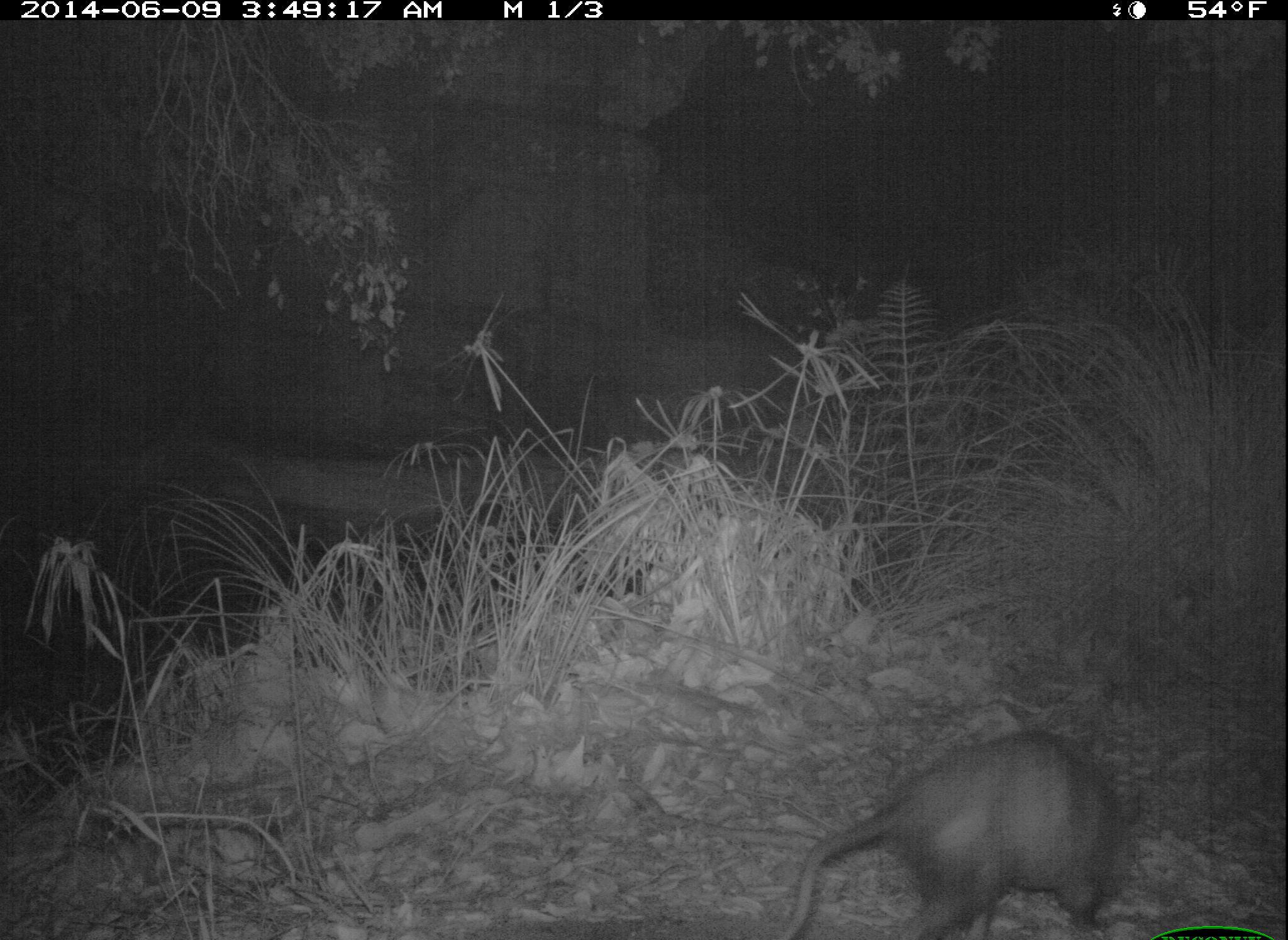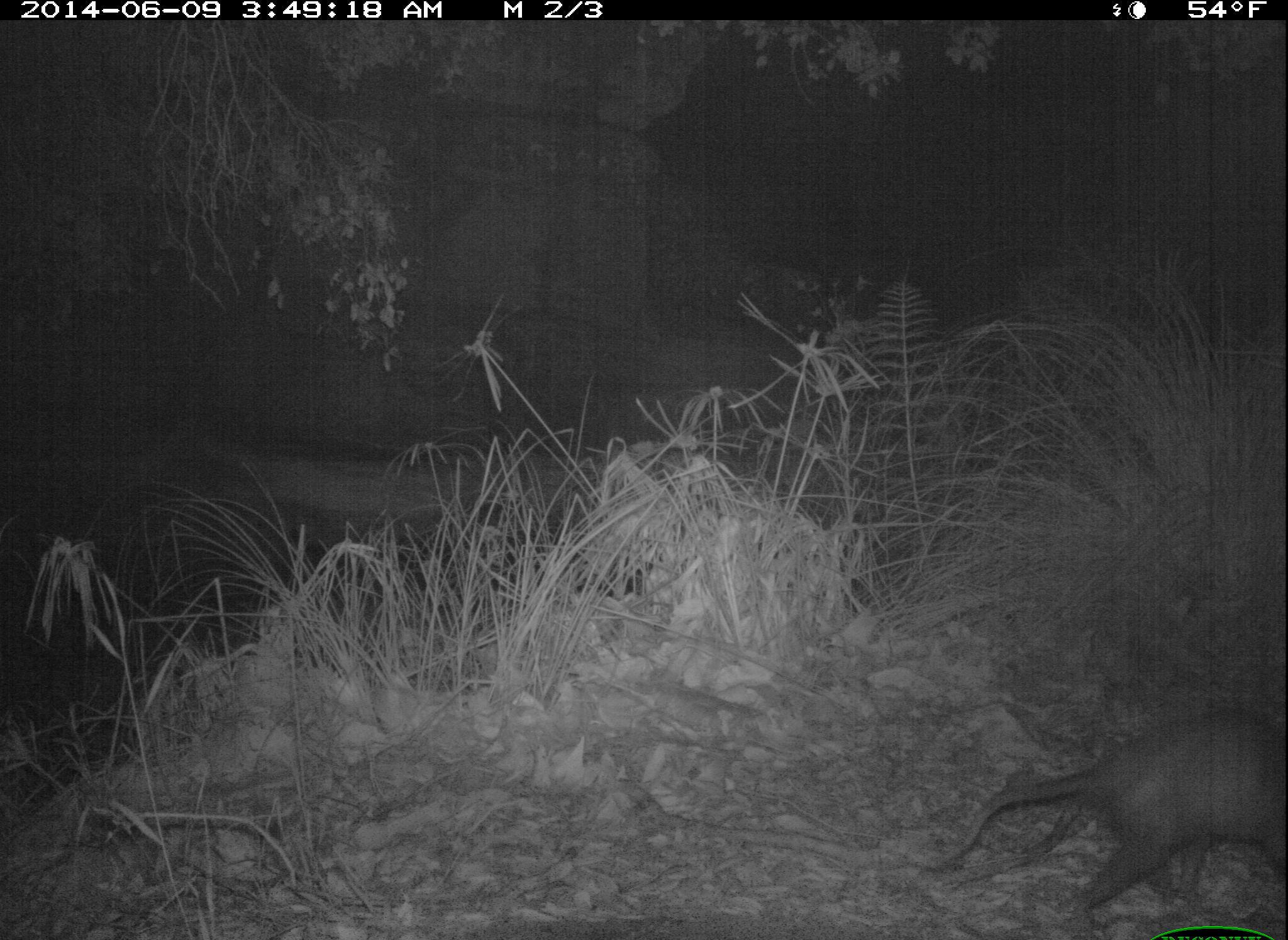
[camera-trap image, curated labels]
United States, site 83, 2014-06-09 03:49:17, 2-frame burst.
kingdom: Animalia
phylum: Chordata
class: Mammalia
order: Didelphimorphia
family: Didelphidae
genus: Didelphis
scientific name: Didelphis virginiana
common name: virginia opossum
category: opossum